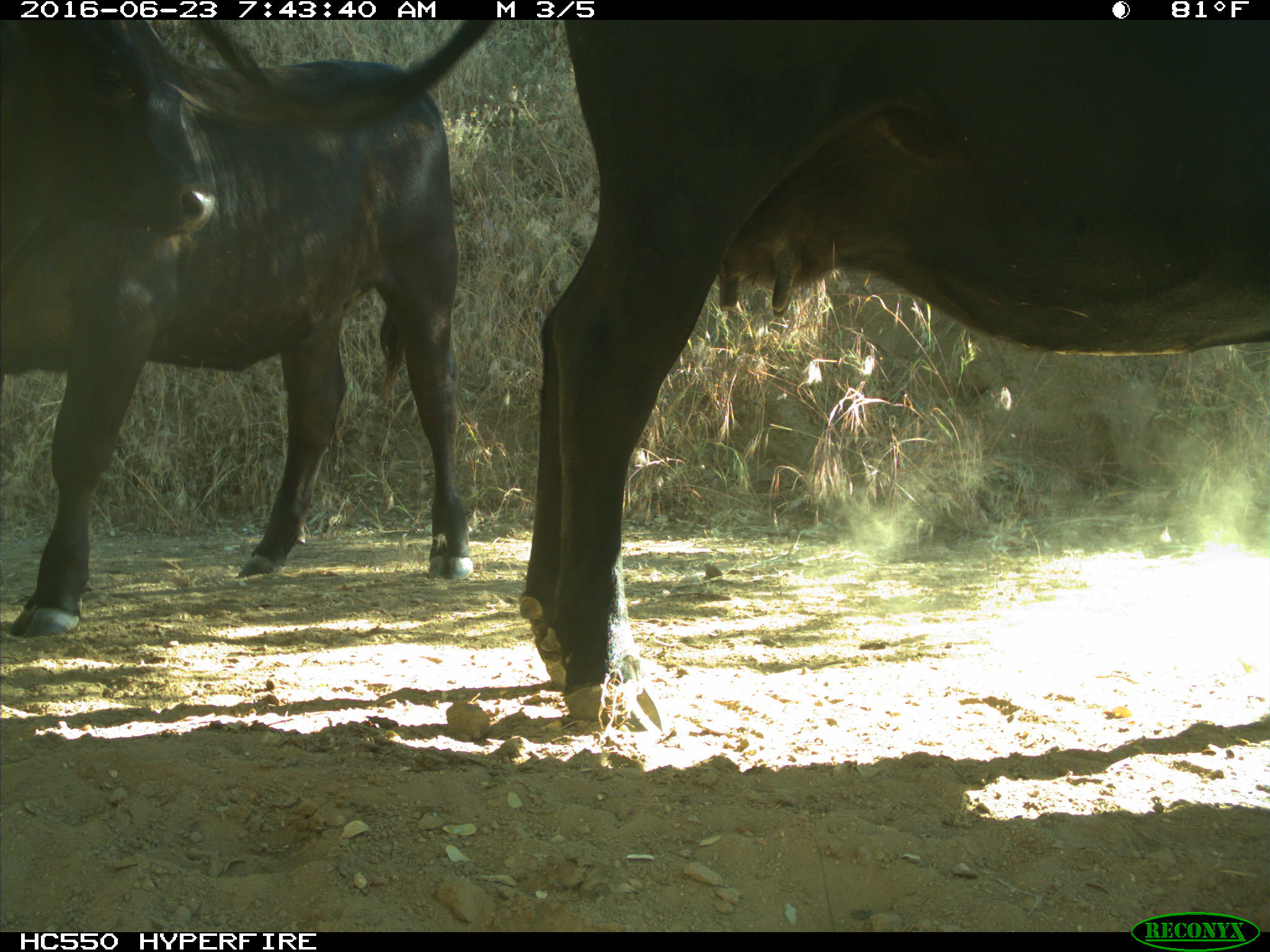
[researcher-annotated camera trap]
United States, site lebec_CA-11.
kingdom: Animalia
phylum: Chordata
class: Mammalia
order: Artiodactyla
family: Bovidae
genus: Bos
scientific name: Bos taurus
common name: domestic cow